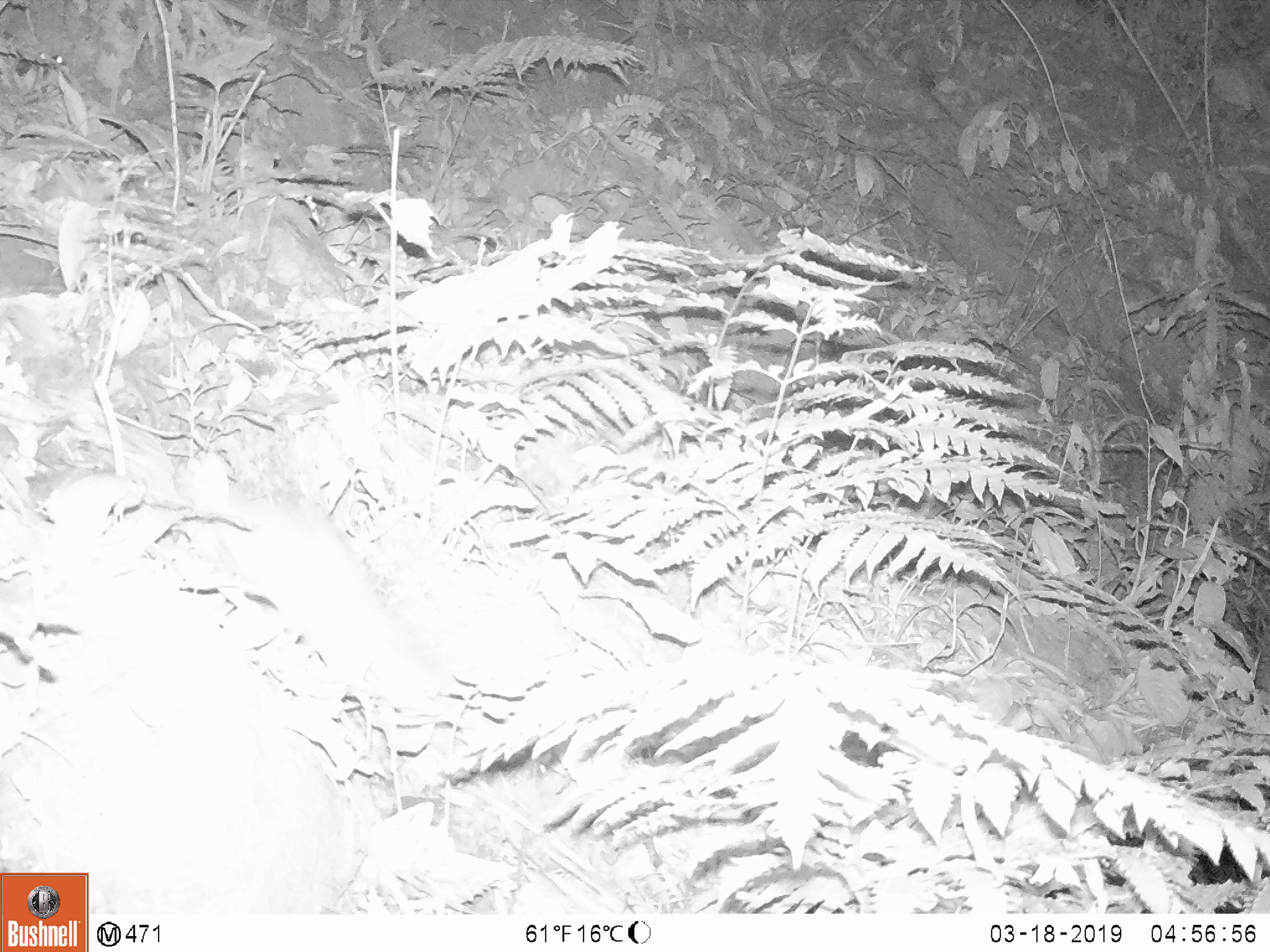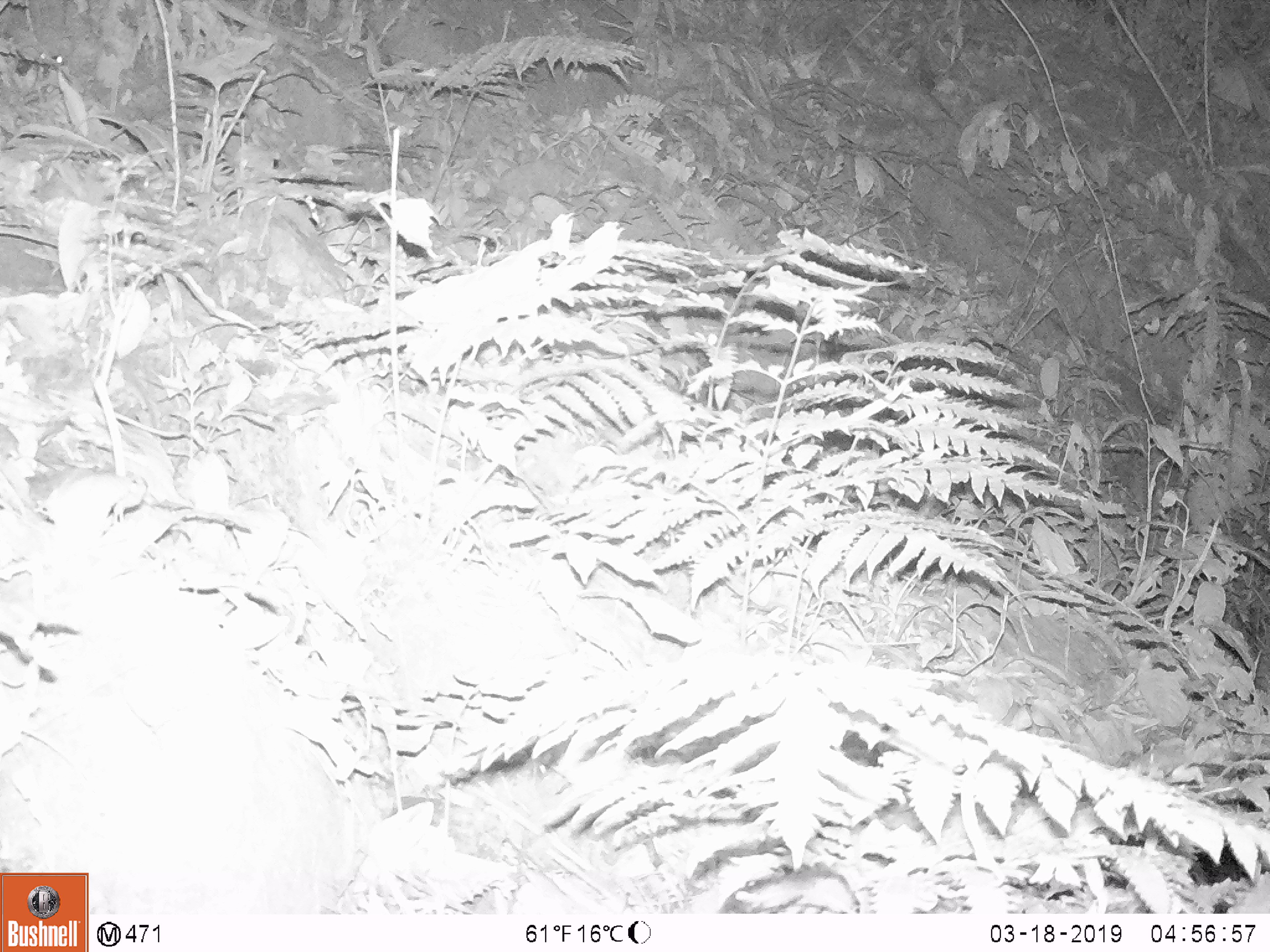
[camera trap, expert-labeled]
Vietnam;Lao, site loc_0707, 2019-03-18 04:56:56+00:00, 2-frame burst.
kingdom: Animalia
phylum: Chordata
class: Mammalia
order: Rodentia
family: Muridae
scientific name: Muridae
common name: old-world mice and rats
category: unidentified murid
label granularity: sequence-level